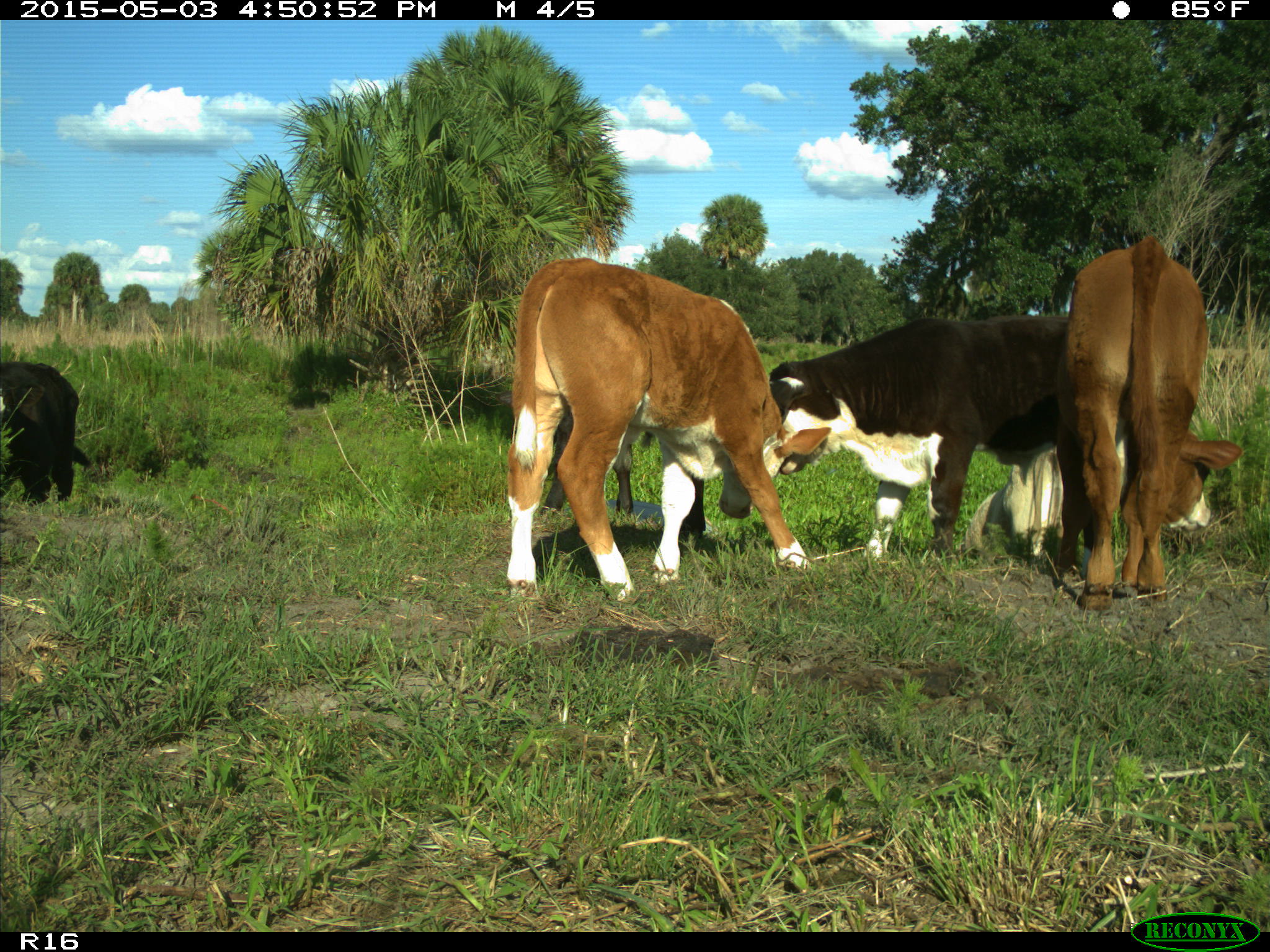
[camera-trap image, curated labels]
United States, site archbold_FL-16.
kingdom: Animalia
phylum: Chordata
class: Mammalia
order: Artiodactyla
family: Bovidae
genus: Bos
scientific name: Bos taurus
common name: domestic cow